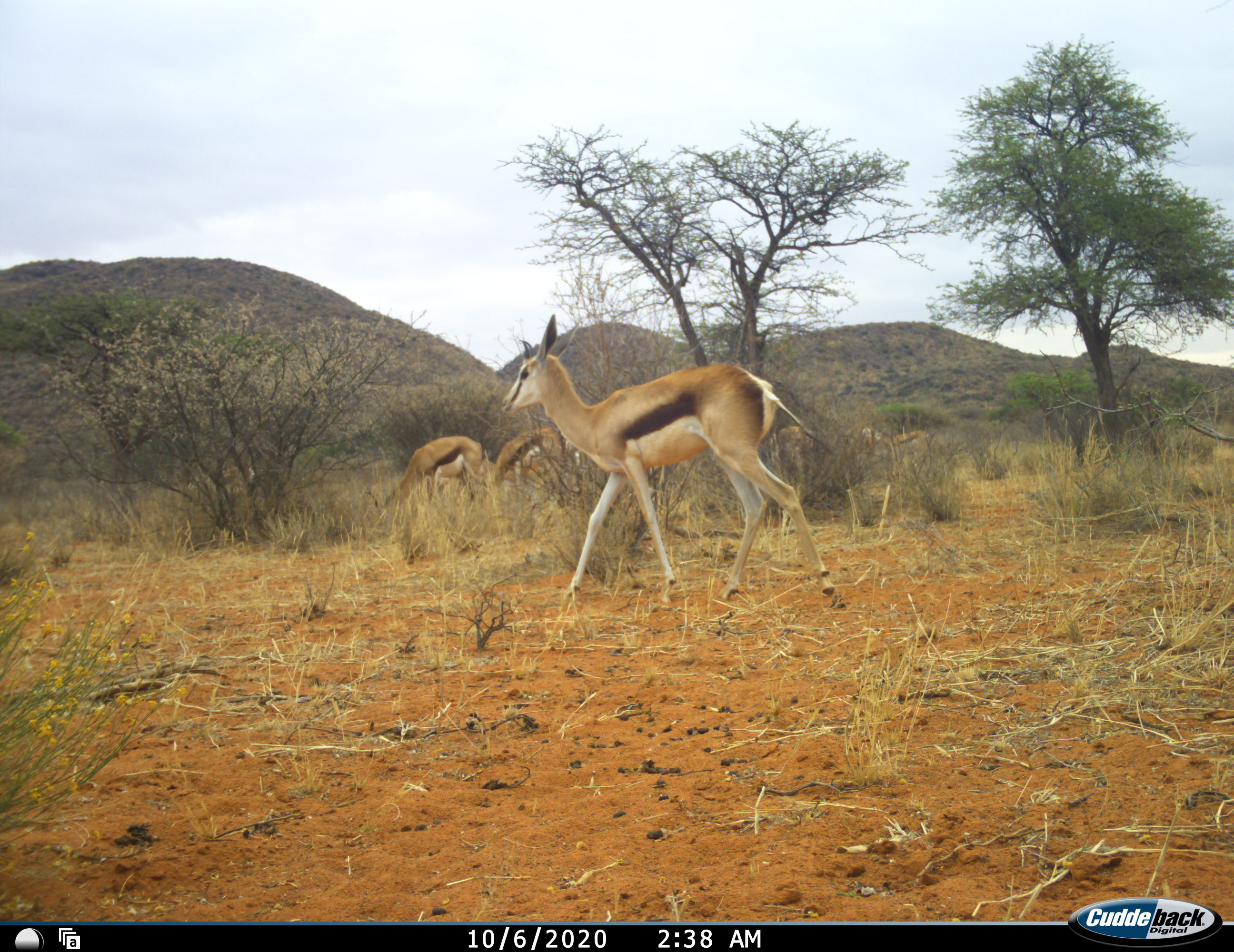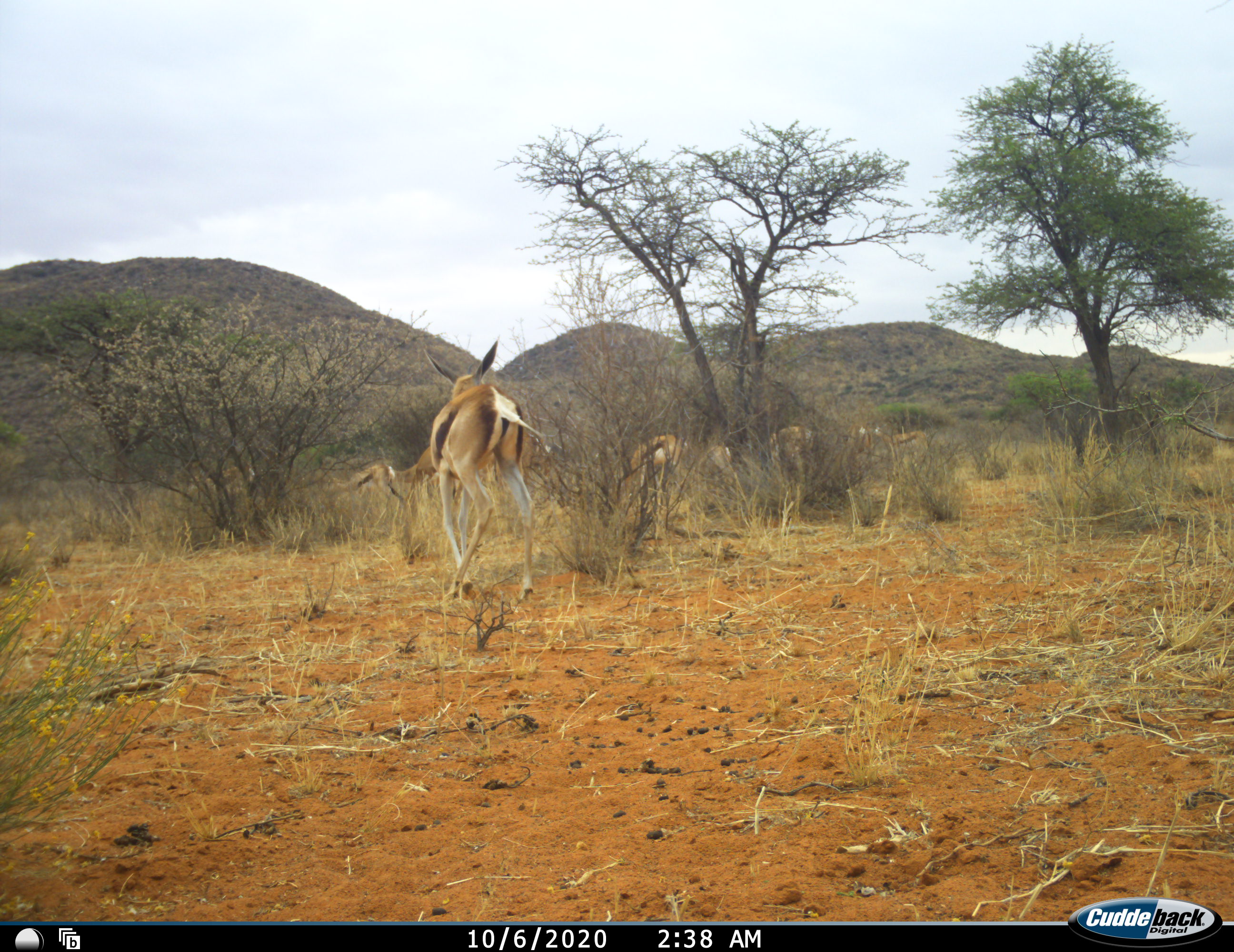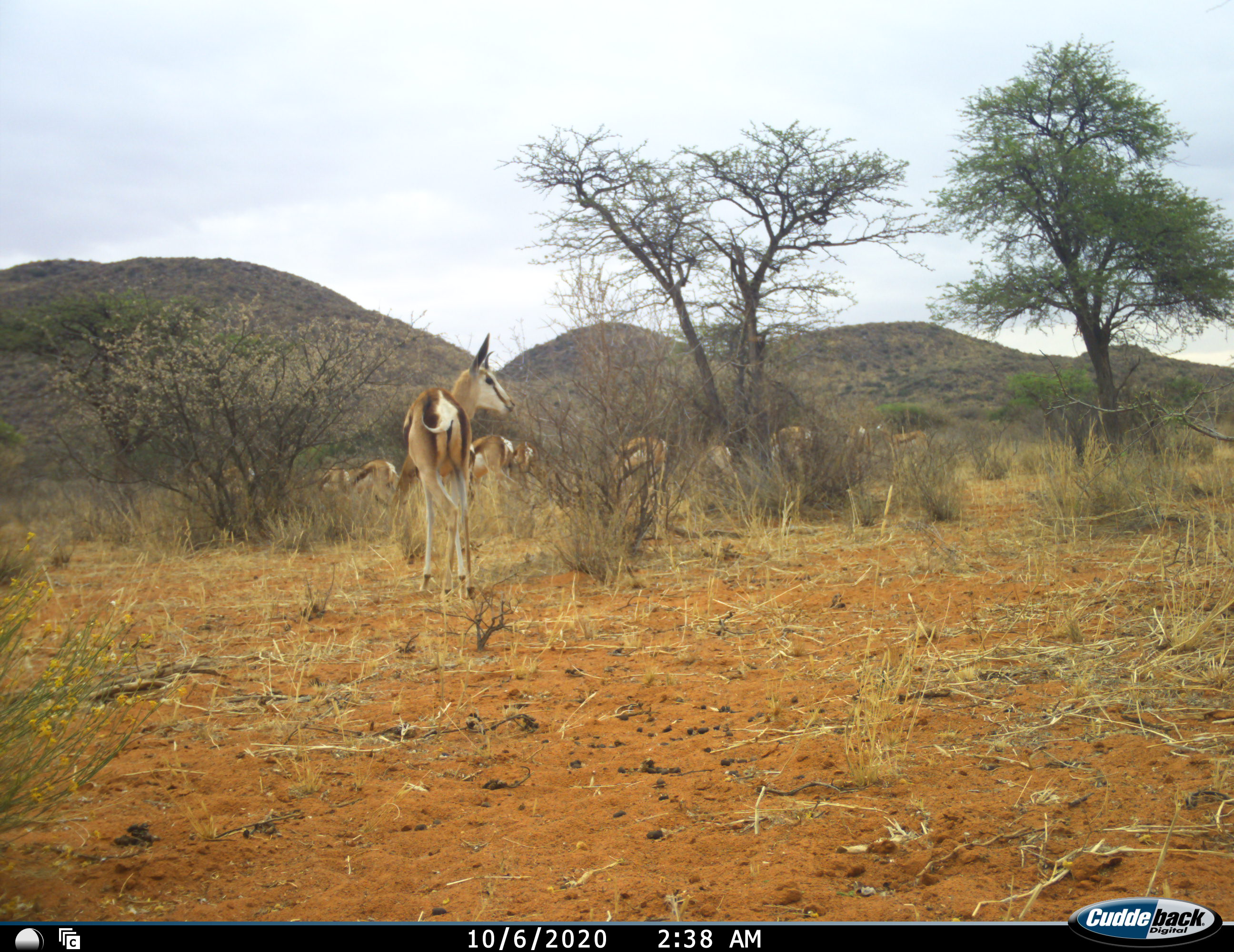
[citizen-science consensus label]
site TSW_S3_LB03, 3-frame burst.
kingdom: Animalia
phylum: Chordata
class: Mammalia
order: Artiodactyla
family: Bovidae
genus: Antidorcas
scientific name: Antidorcas marsupialis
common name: springbok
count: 8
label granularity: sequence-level